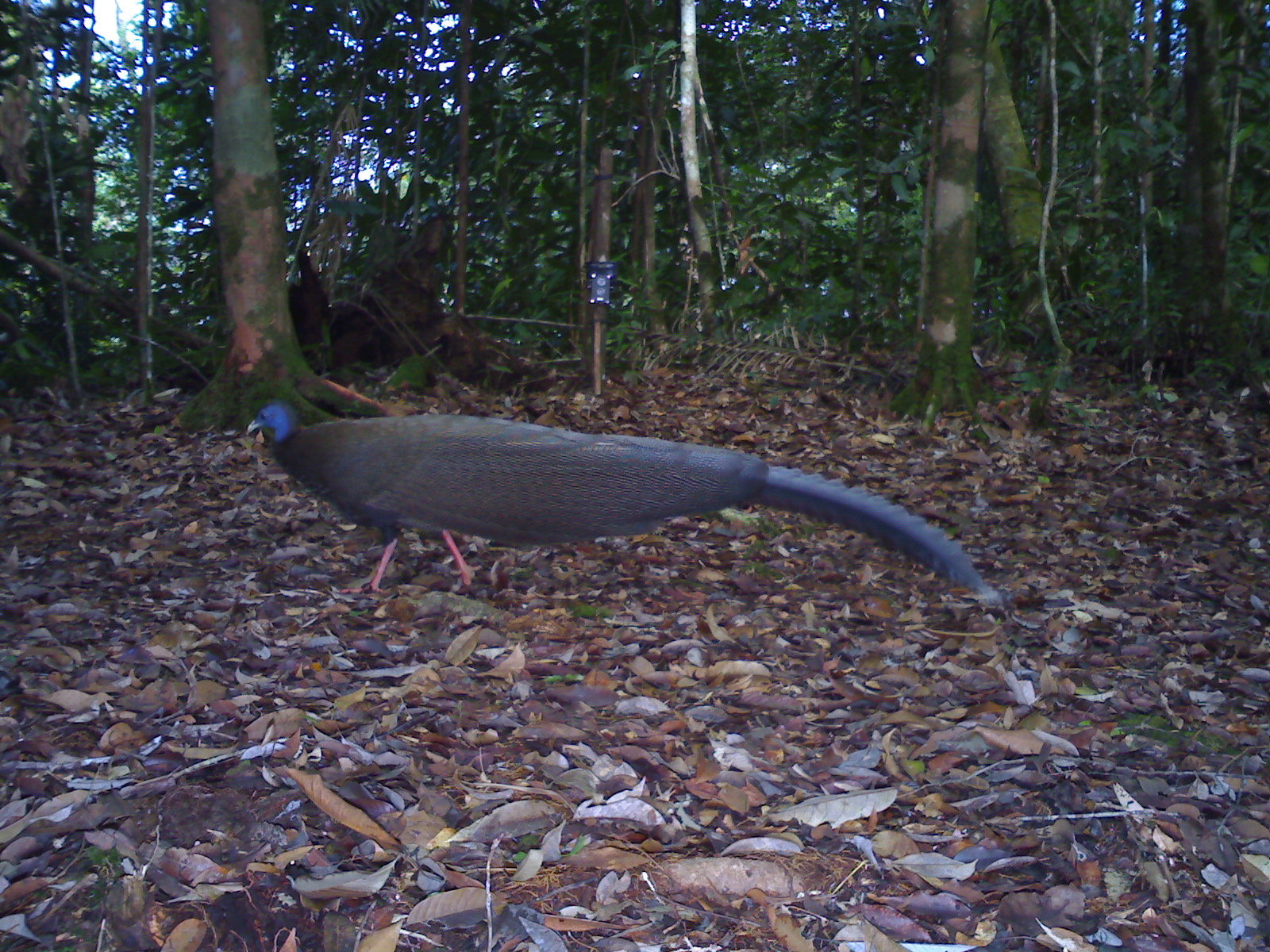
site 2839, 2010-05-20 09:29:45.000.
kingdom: Animalia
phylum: Chordata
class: Aves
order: Galliformes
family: Phasianidae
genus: Argusianus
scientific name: Argusianus argus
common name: great argus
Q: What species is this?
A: Argusianus argus (great argus).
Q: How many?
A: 1.